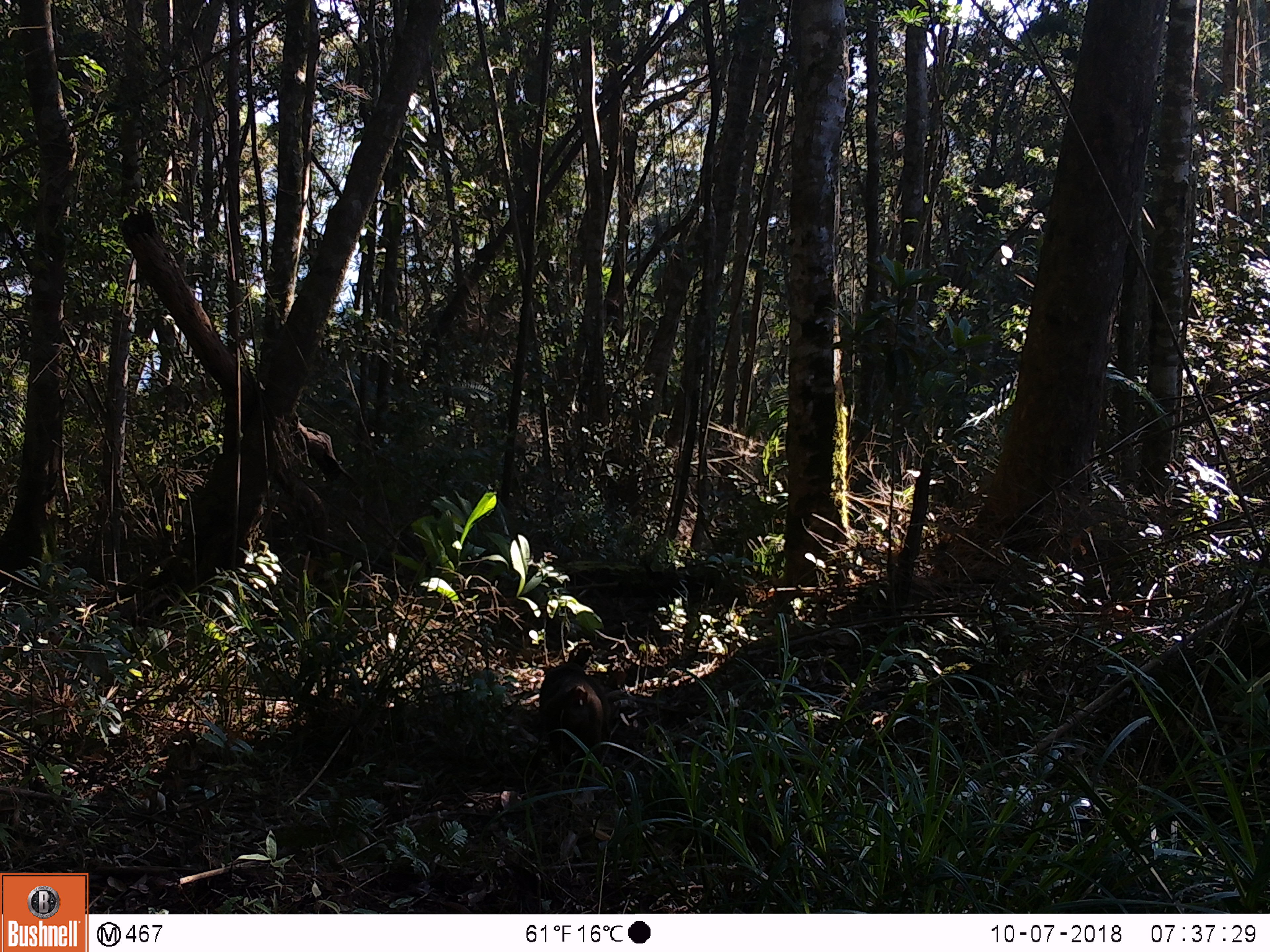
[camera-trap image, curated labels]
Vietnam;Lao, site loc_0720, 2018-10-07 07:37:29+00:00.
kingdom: Animalia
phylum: Chordata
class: Mammalia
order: Primates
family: Cercopithecidae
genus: Macaca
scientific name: Macaca arctoides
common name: stump-tailed macaque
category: stump tailed macaque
Stump tailed macaque (stump-tailed macaque) (Macaca arctoides). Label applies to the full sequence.